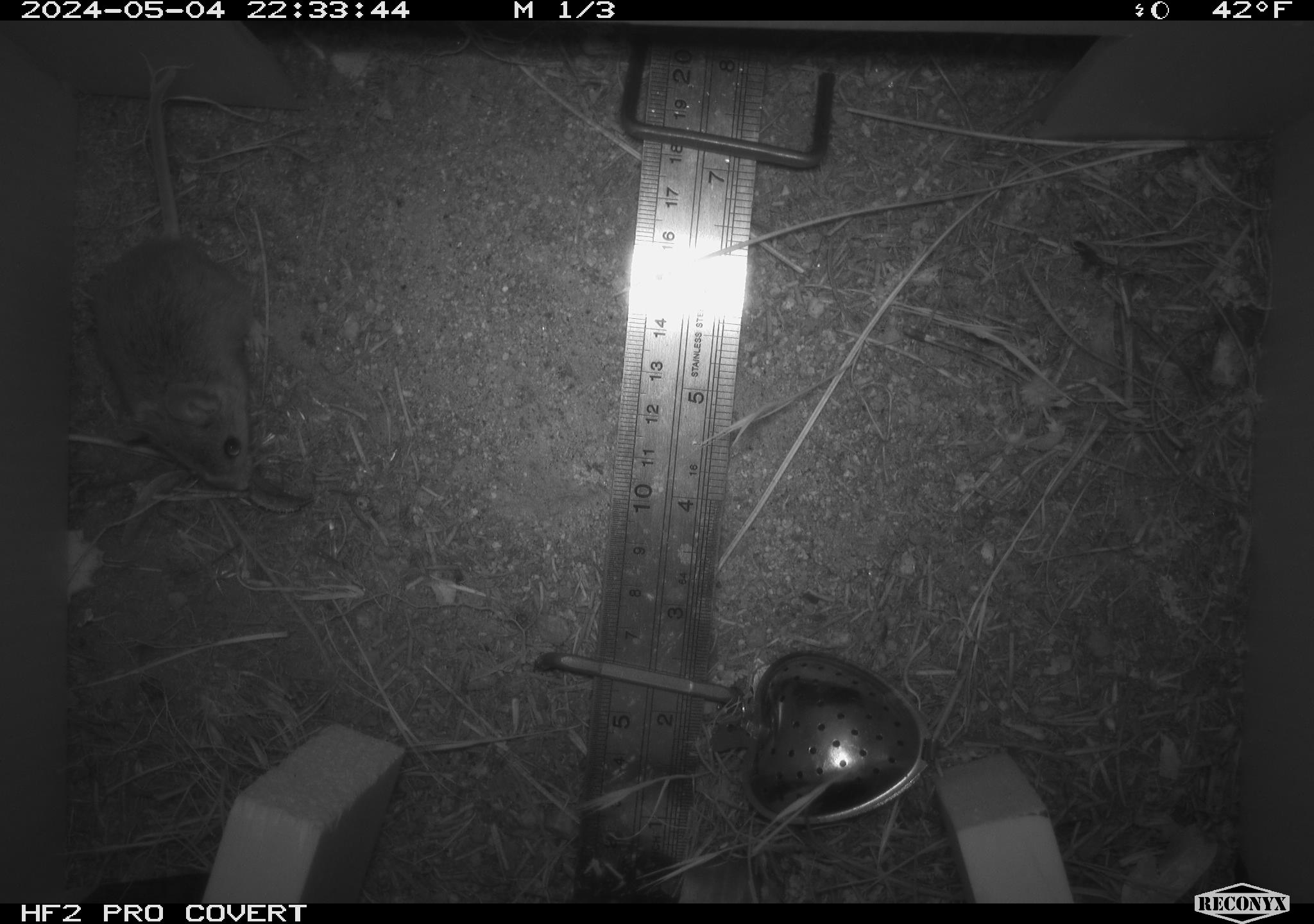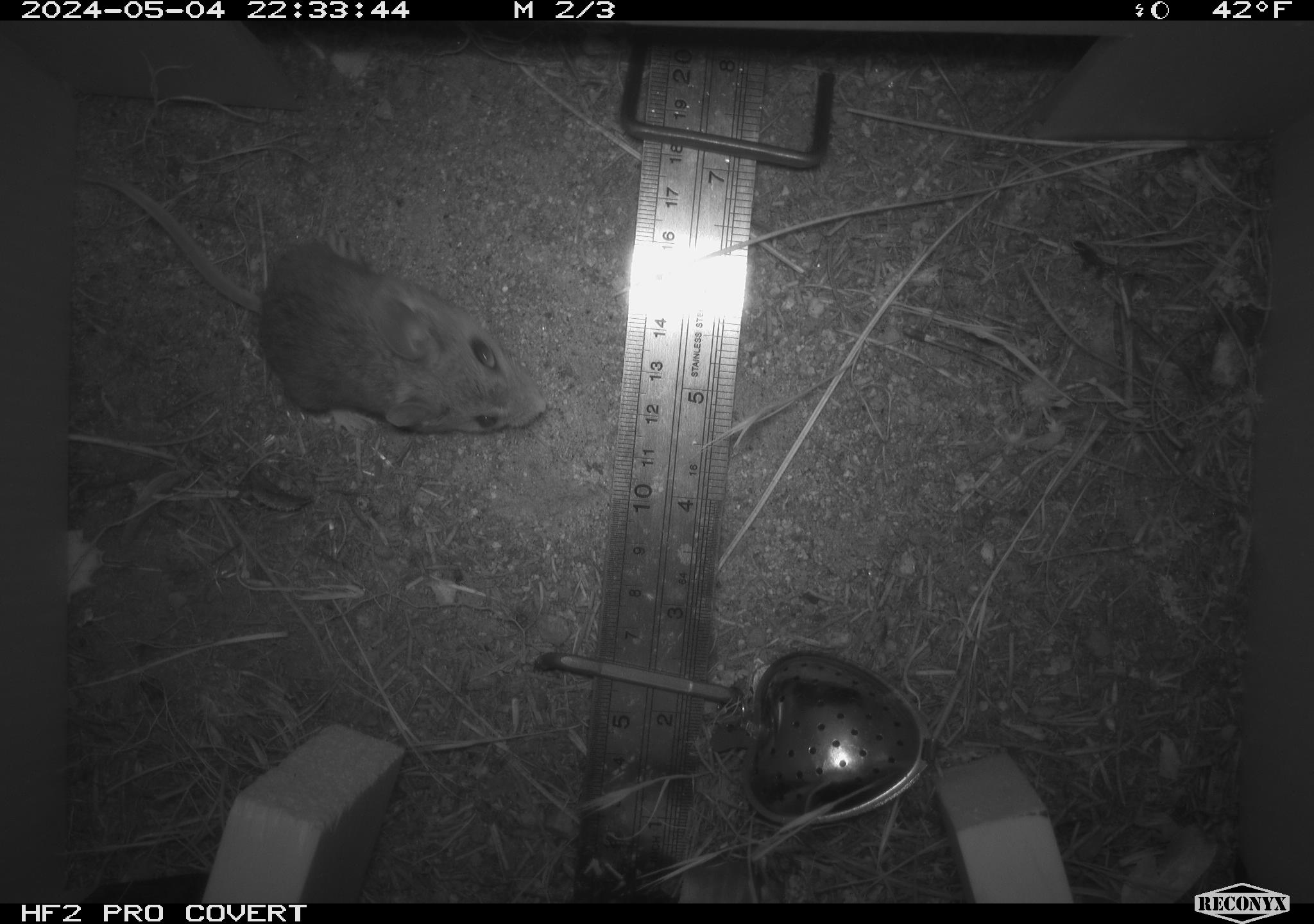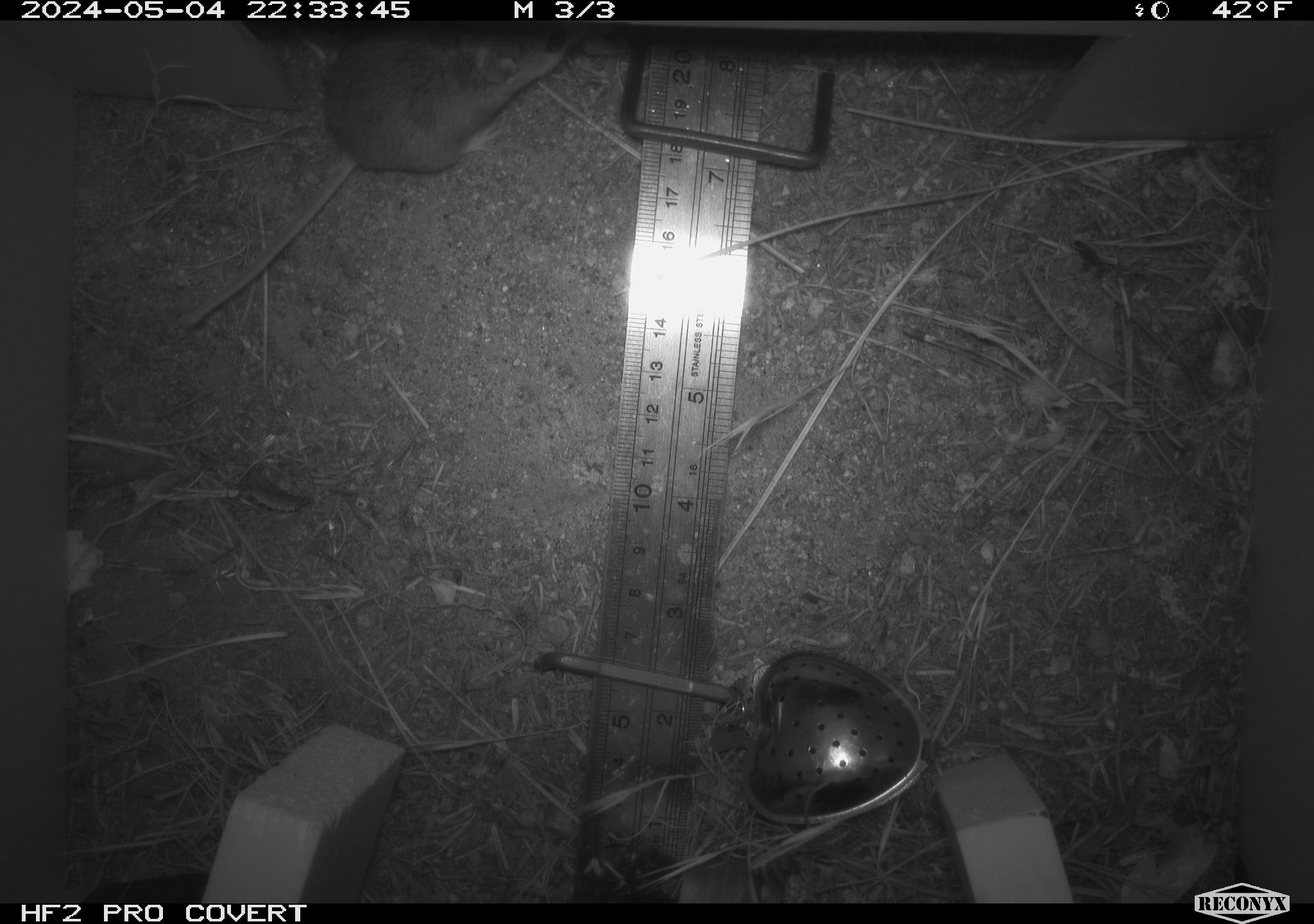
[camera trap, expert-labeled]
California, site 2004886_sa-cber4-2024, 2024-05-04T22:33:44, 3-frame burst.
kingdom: Animalia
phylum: Chordata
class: Mammalia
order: Rodentia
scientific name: Rodentia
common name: mouse species